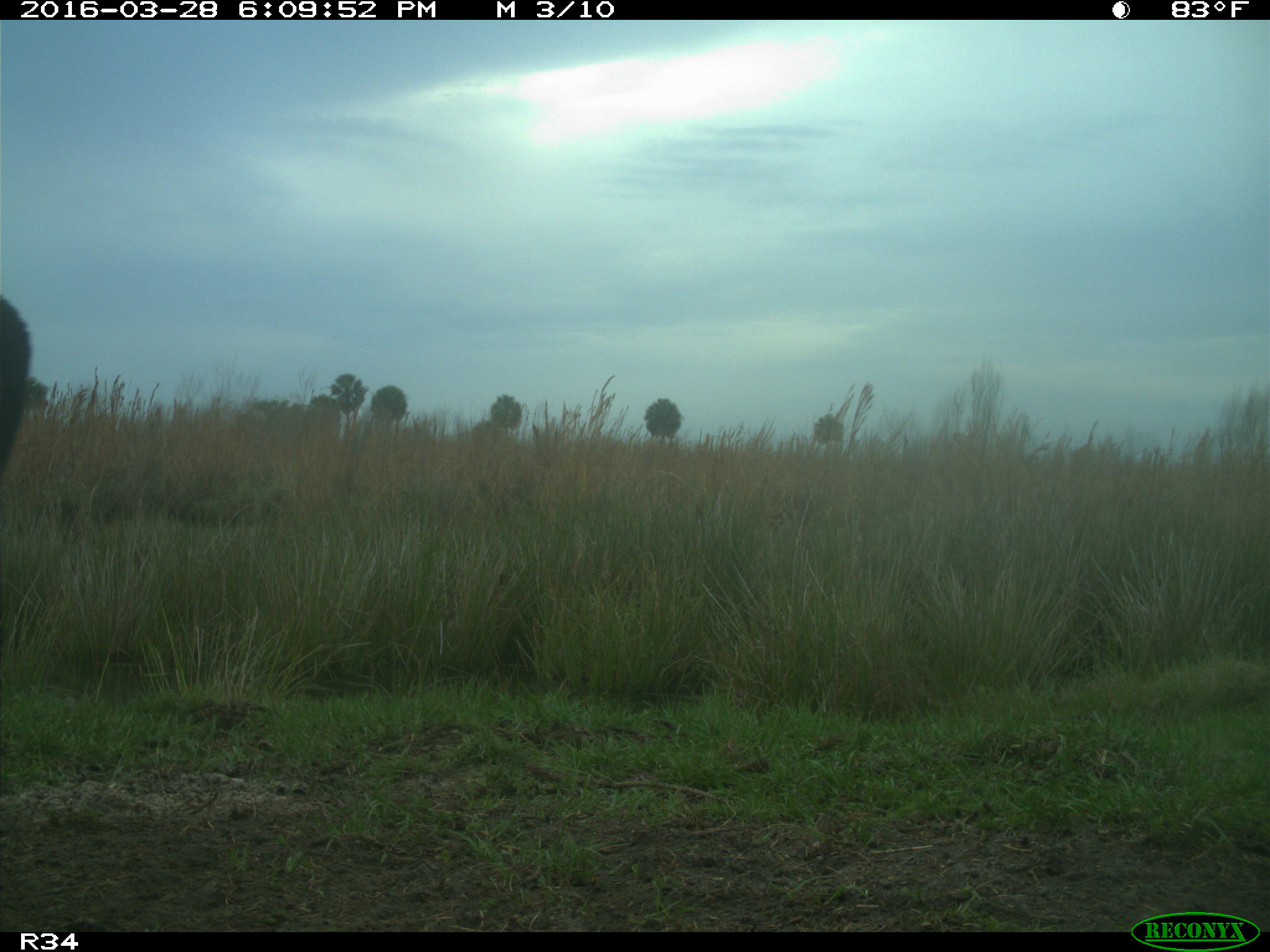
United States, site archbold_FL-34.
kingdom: Animalia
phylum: Chordata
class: Mammalia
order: Artiodactyla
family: Bovidae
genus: Bos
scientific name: Bos taurus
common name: domestic cow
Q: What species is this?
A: Bos taurus (domestic cow).